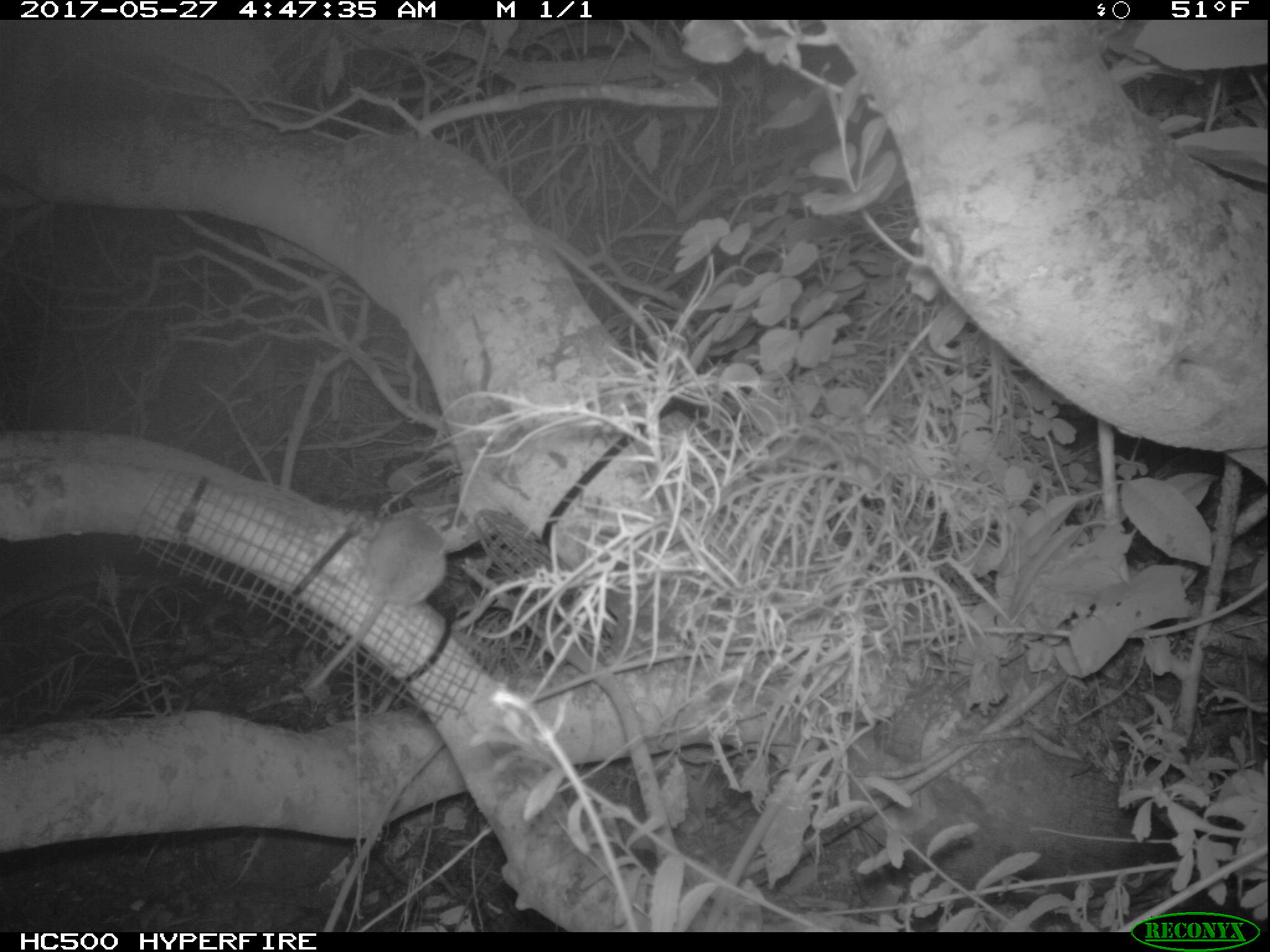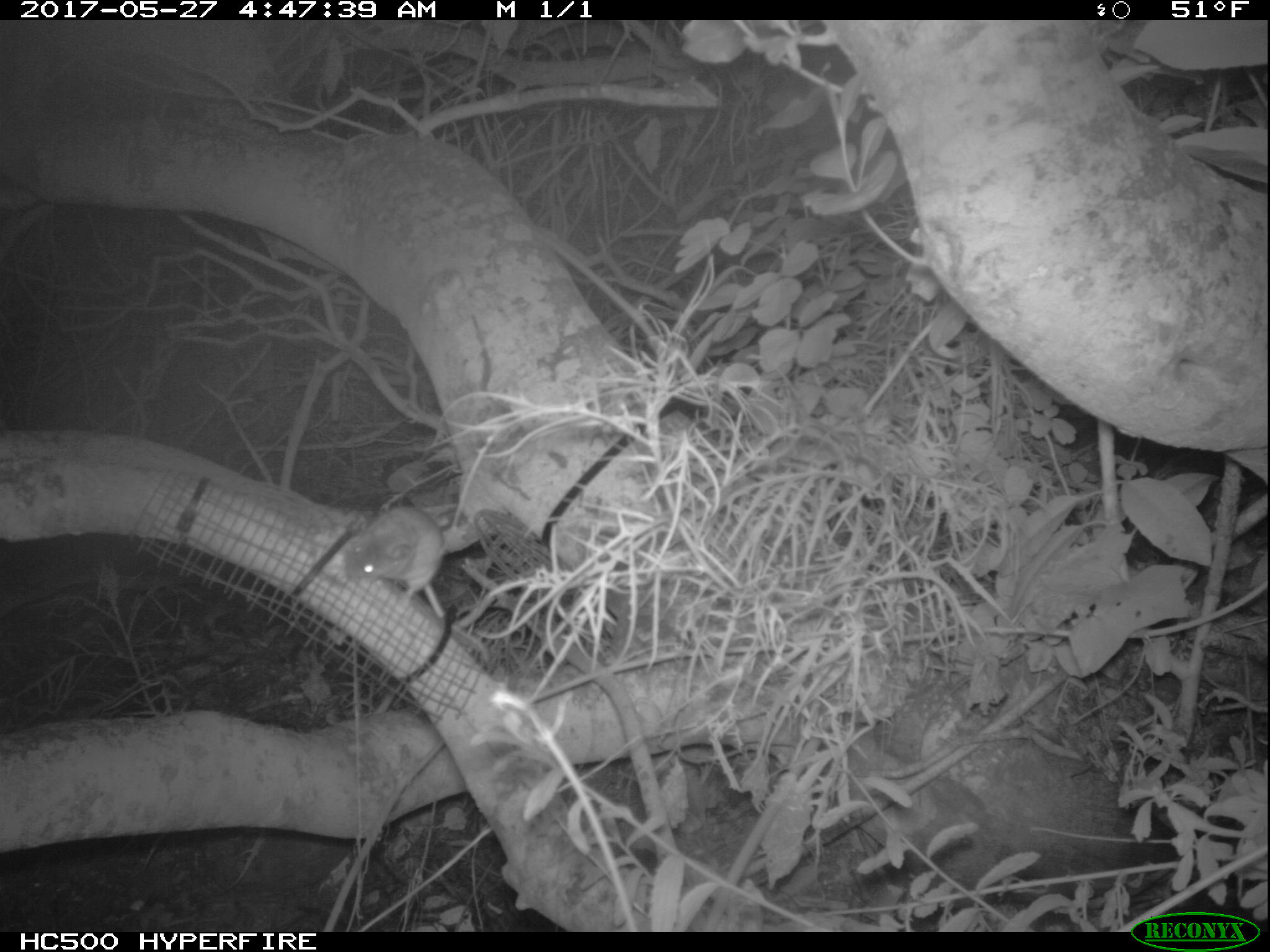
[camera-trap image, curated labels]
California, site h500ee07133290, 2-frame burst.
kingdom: Animalia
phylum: Chordata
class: Mammalia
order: Rodentia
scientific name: Rodentia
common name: rodent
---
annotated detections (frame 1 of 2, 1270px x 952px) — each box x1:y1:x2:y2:
rodent: 303:505:447:699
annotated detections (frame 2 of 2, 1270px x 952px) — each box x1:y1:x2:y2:
rodent: 342:505:490:659